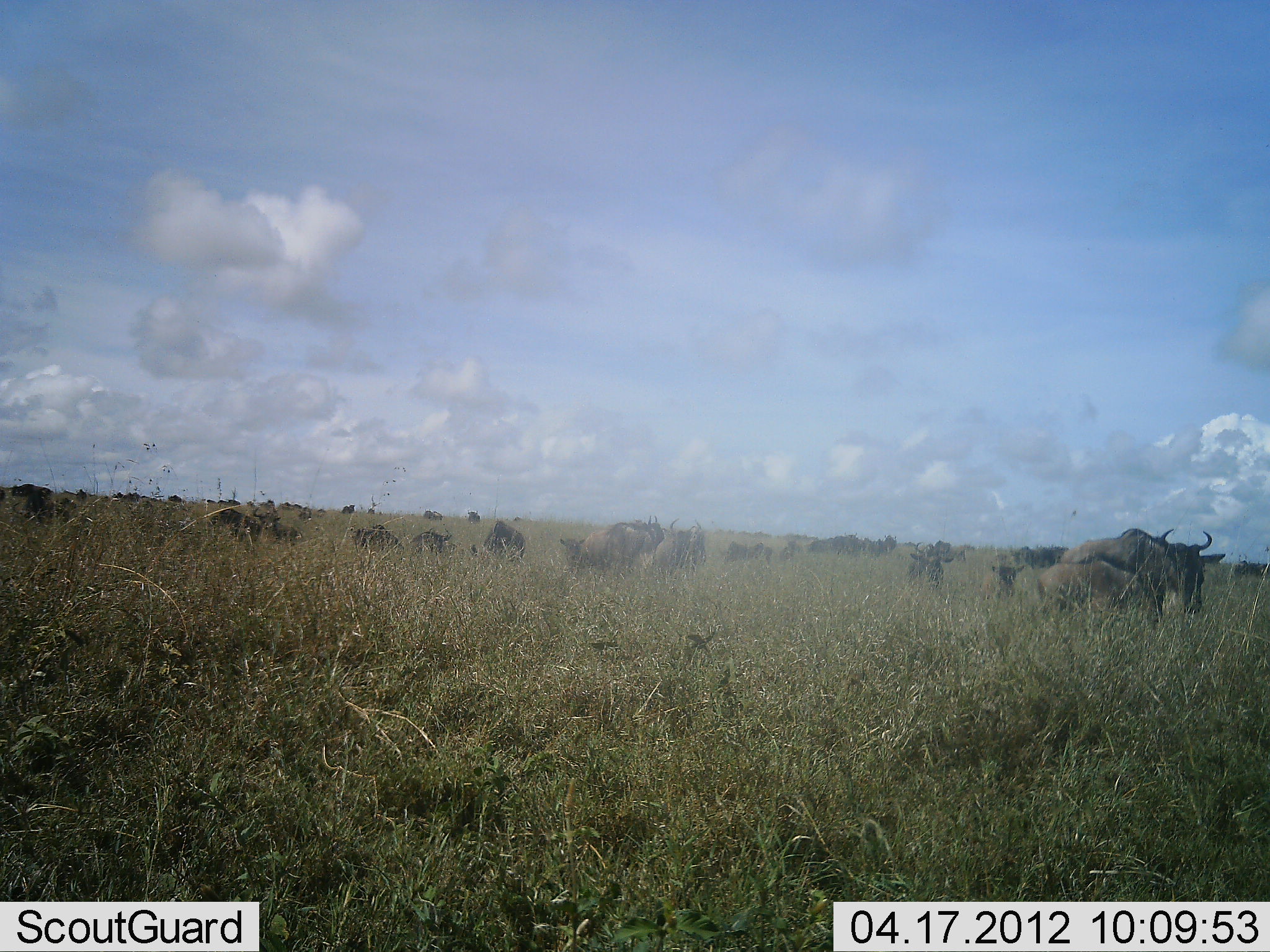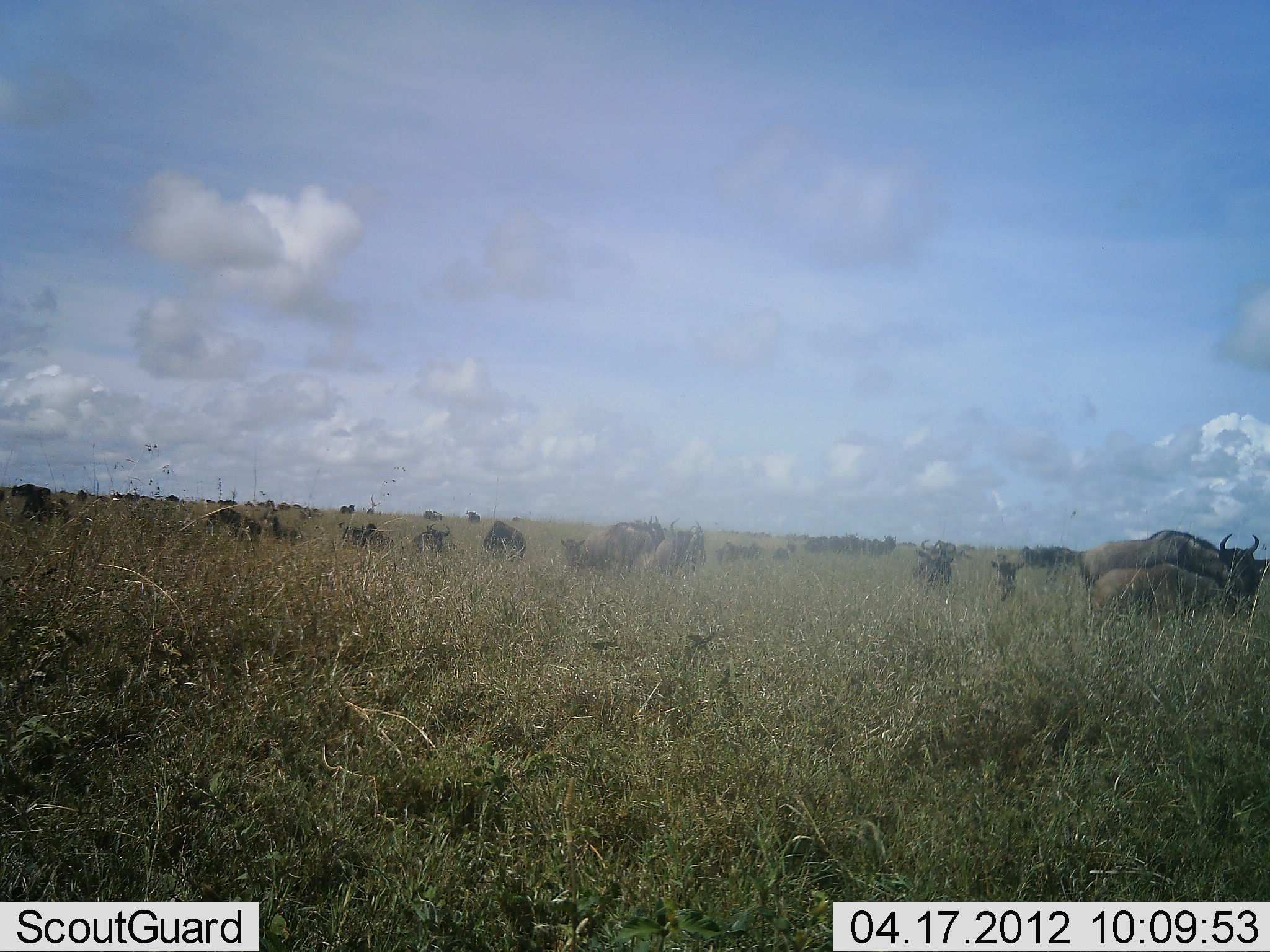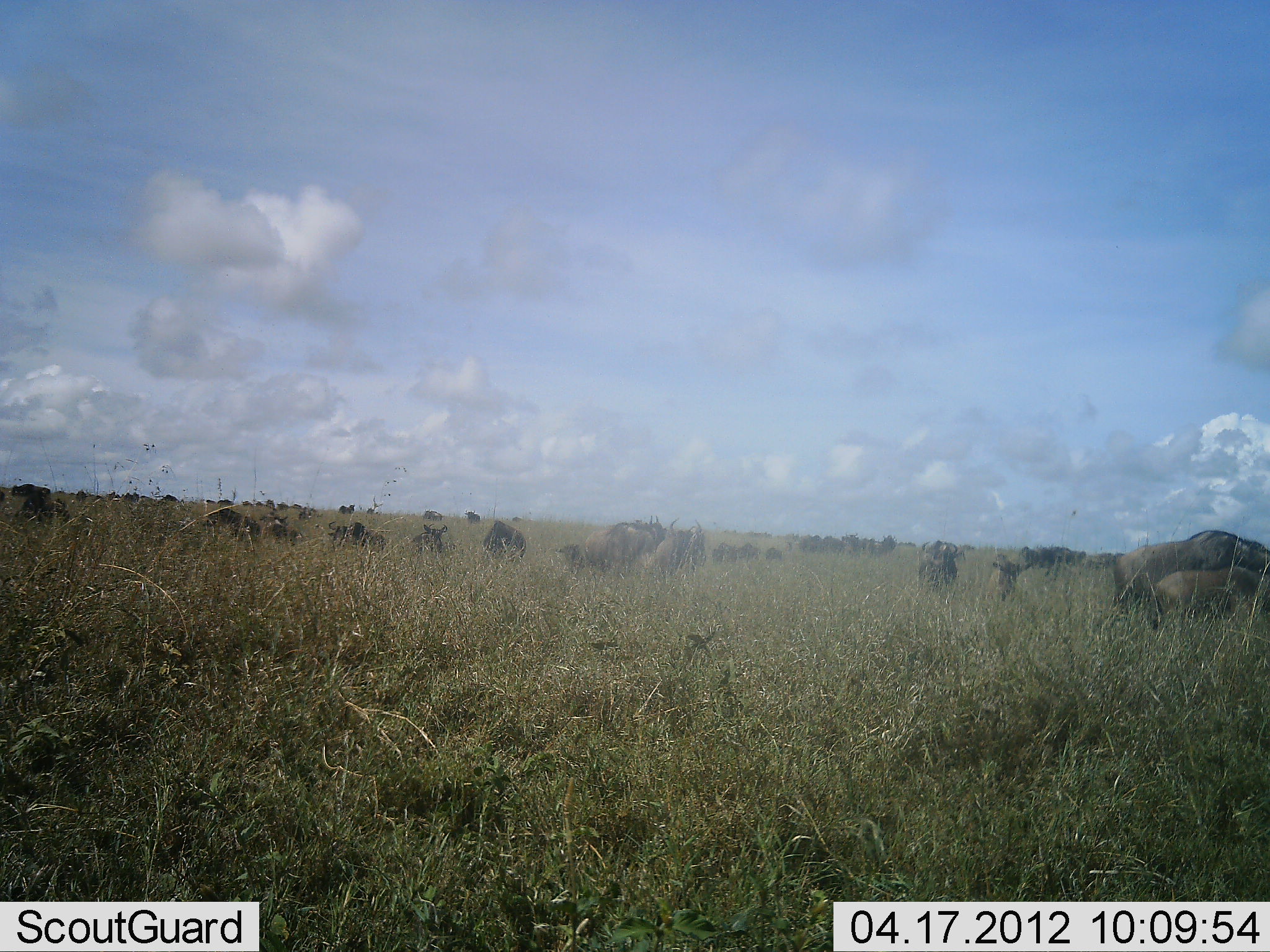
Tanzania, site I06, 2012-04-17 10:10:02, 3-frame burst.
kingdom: Animalia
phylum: Chordata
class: Mammalia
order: Artiodactyla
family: Bovidae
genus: Connochaetes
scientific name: Connochaetes taurinus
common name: blue wildebeest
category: wildebeest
Wildebeest (blue wildebeest) (Connochaetes taurinus), count 11-50. Behavior (volunteer vote fractions): standing 50%, resting 0%, moving 75%, interacting 0%. Young present (vote fraction): 60%. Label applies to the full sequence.